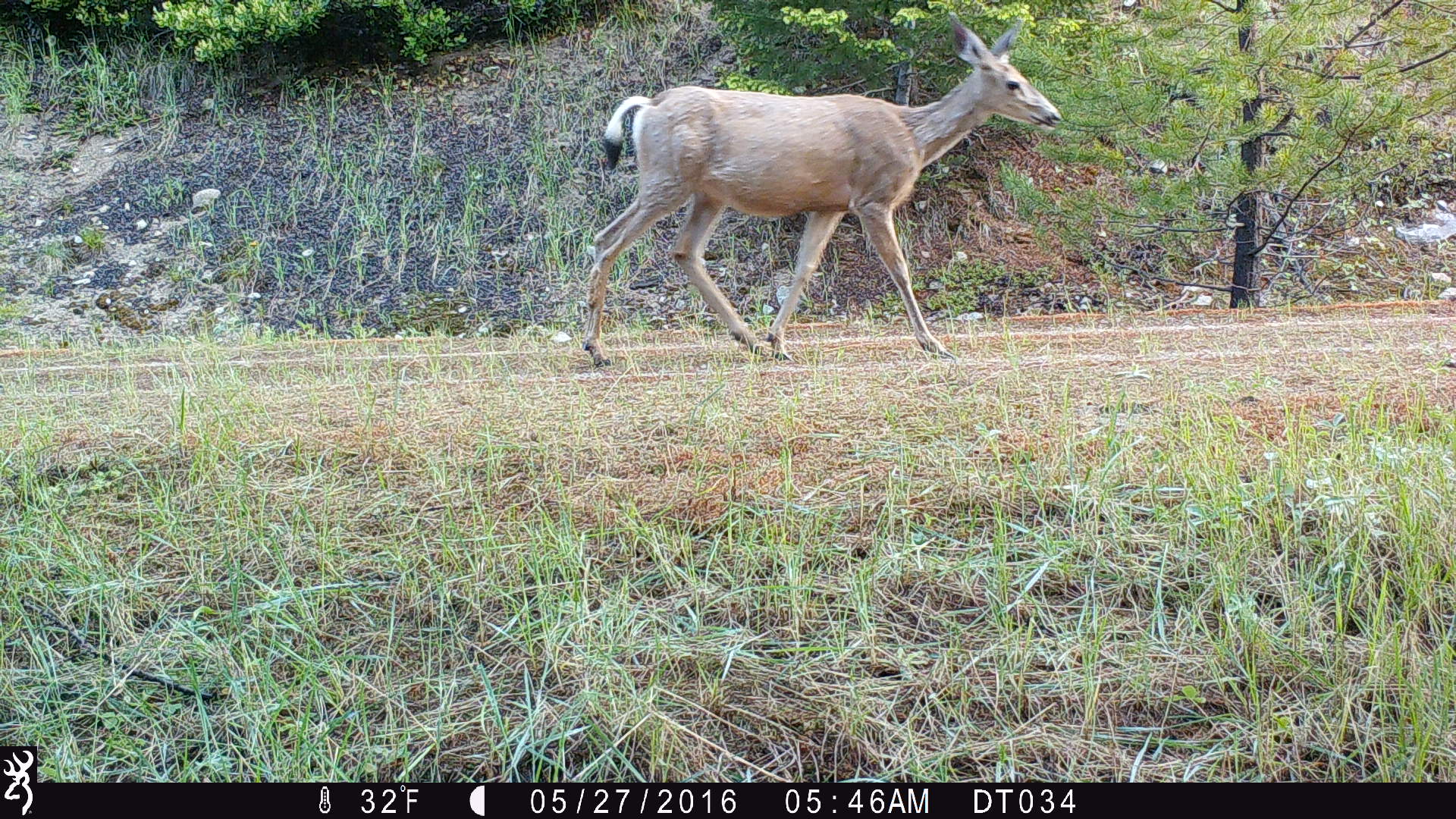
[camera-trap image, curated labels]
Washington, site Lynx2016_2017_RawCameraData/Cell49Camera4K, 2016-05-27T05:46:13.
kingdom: Animalia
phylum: Chordata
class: Mammalia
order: Artiodactyla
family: Cervidae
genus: Odocoileus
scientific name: Odocoileus hemionus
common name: mule deer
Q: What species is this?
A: Odocoileus hemionus (mule deer).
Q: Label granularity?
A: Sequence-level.